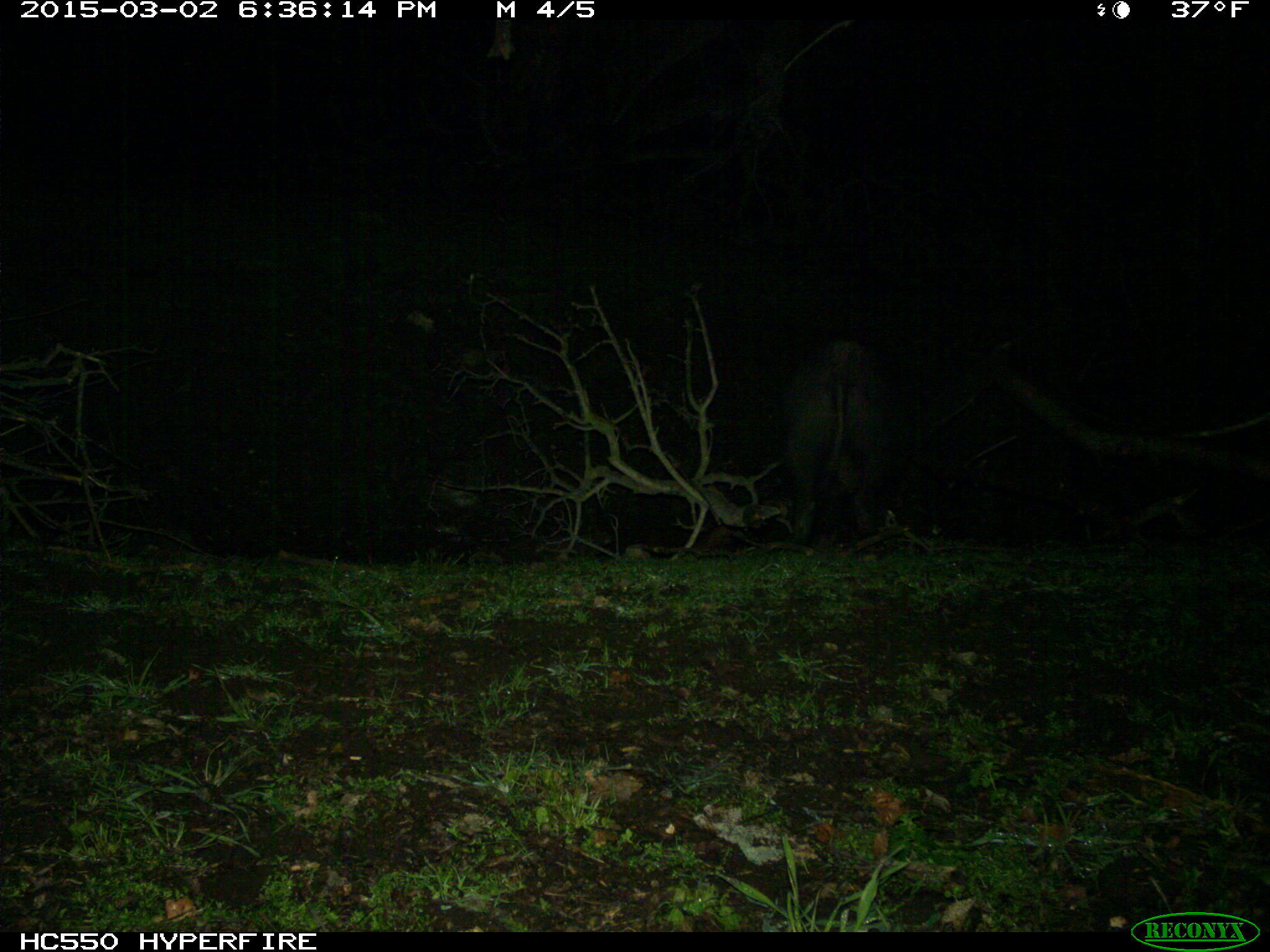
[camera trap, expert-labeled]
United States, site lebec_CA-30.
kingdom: Animalia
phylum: Chordata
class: Mammalia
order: Artiodactyla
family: Suidae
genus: Sus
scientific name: Sus scrofa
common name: wild boar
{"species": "Sus scrofa (wild boar)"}